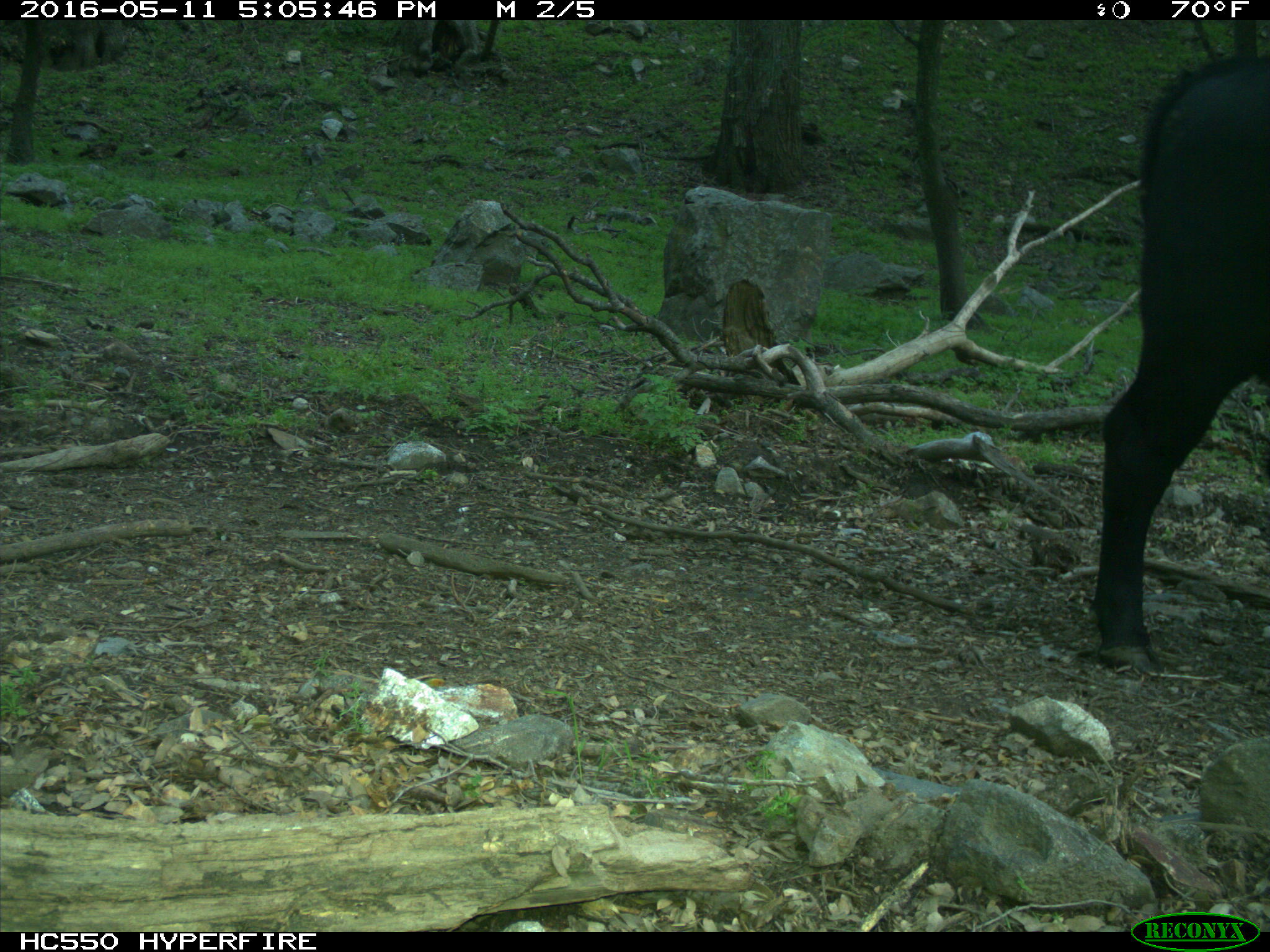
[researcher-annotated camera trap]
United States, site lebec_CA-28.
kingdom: Animalia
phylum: Chordata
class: Mammalia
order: Artiodactyla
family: Bovidae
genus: Bos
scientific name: Bos taurus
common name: domestic cow